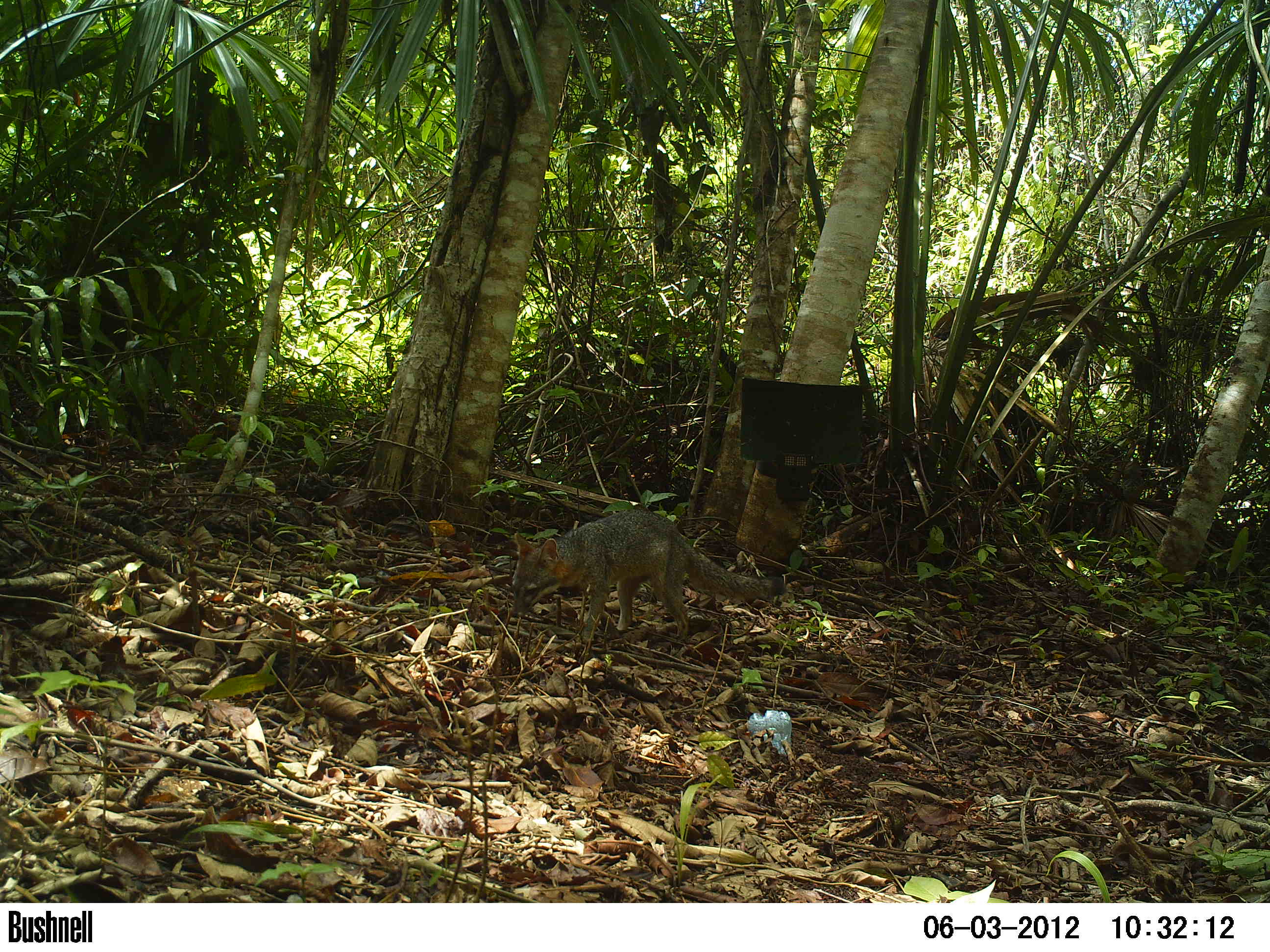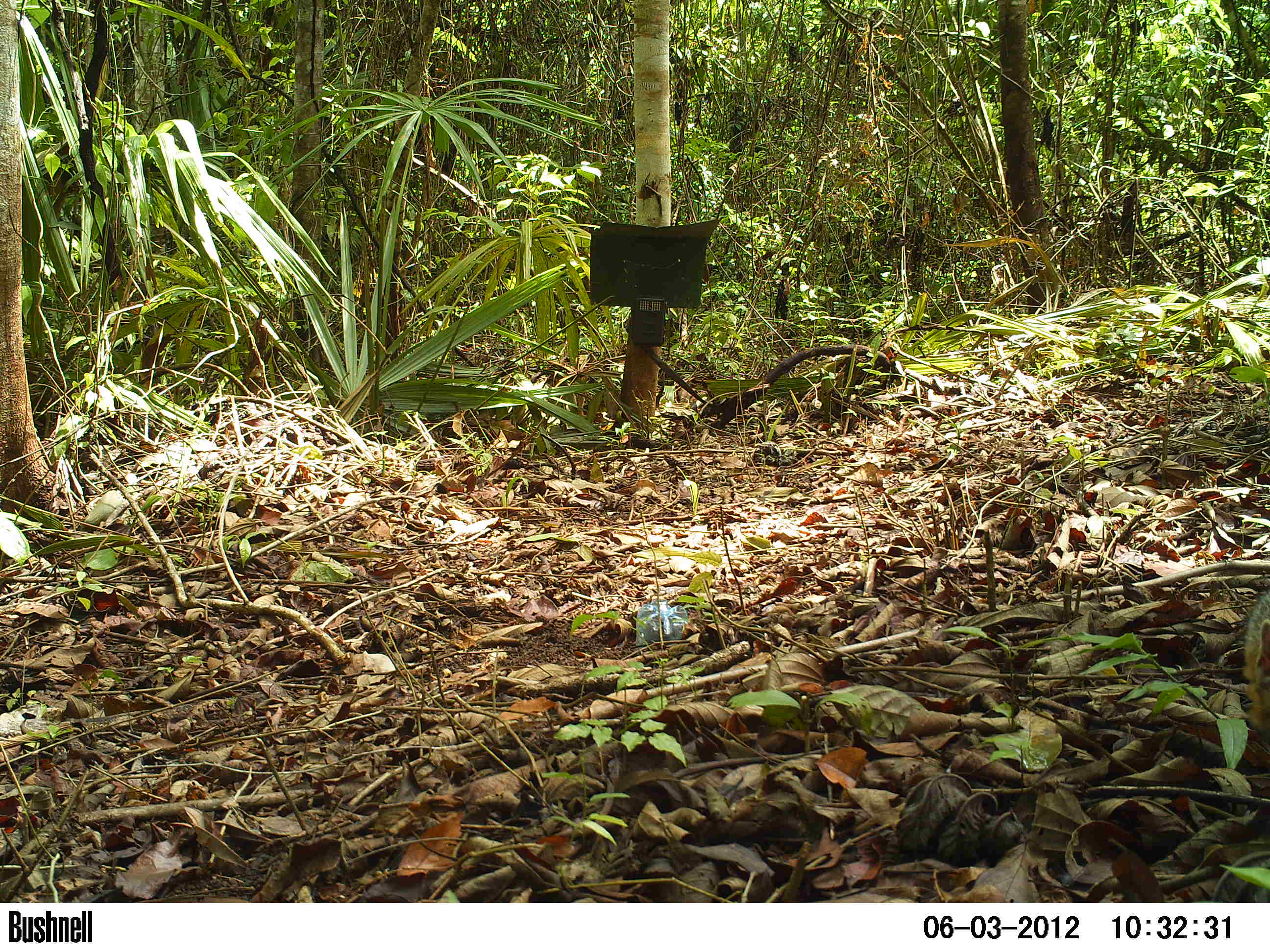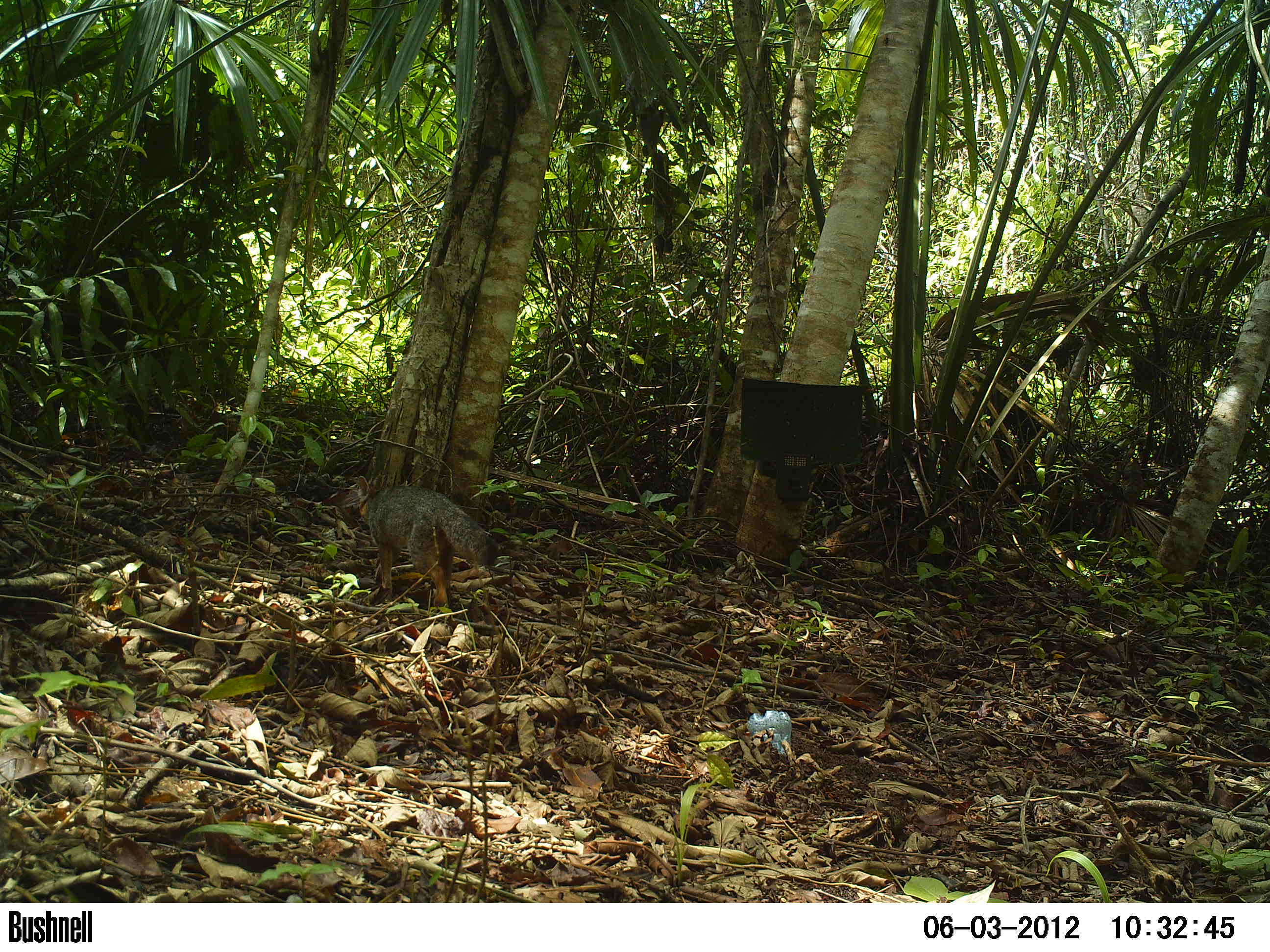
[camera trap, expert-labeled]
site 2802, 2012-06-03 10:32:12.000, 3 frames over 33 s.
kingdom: Animalia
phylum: Chordata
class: Mammalia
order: Carnivora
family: Canidae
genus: Urocyon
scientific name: Urocyon cinereoargenteus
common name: gray fox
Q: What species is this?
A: Urocyon cinereoargenteus (gray fox).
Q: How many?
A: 1.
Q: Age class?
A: Adult.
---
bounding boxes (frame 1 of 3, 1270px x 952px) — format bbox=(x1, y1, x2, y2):
urocyon cinereoargenteus: bbox=(509, 507, 789, 643)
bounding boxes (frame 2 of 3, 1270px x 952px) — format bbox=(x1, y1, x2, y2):
urocyon cinereoargenteus: bbox=(1239, 585, 1270, 747)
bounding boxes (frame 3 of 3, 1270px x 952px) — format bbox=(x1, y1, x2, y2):
urocyon cinereoargenteus: bbox=(358, 475, 500, 607)